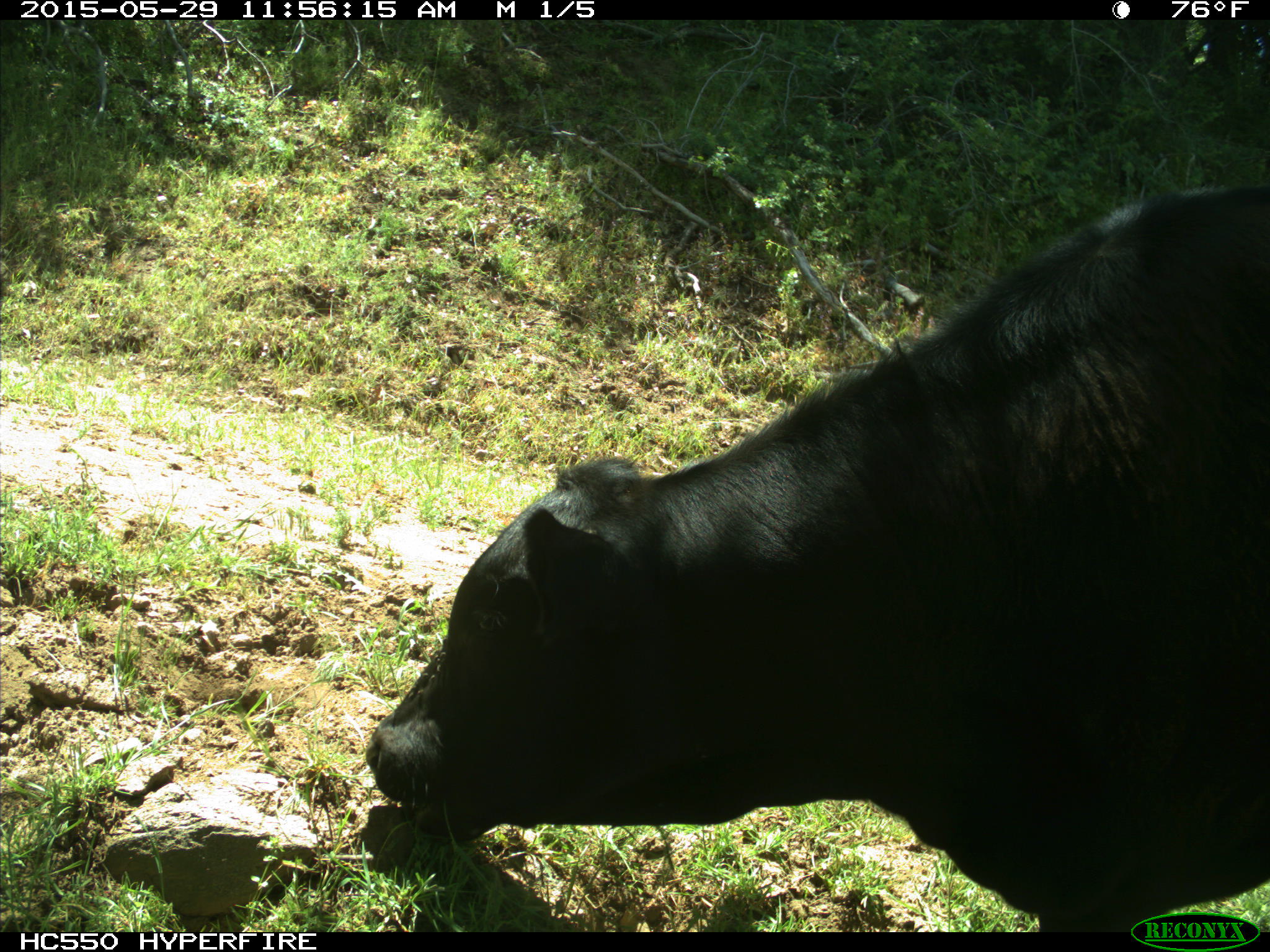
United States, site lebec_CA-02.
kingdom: Animalia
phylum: Chordata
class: Mammalia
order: Artiodactyla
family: Bovidae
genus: Bos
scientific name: Bos taurus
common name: domestic cow